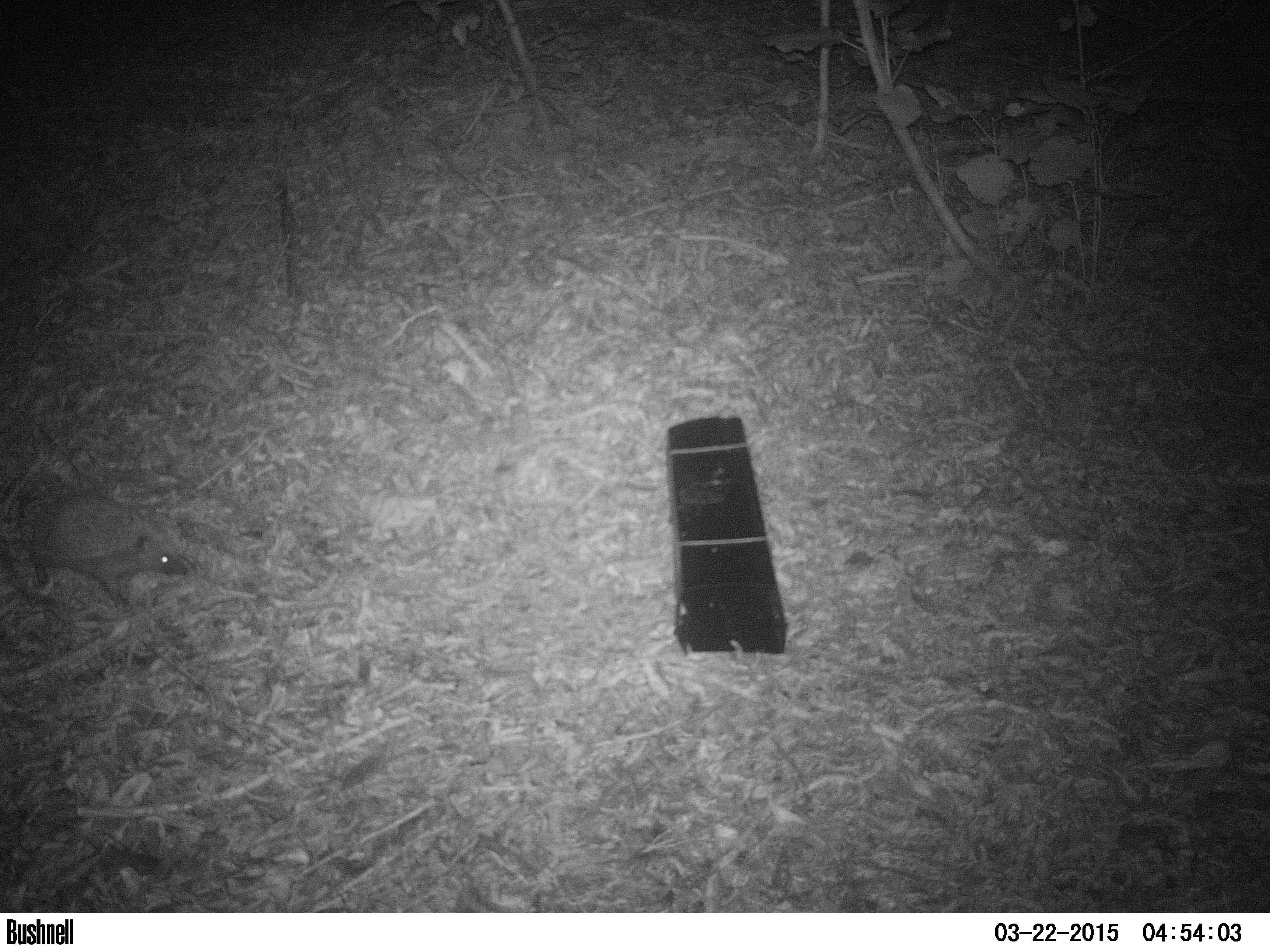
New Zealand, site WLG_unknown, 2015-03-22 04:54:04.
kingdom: Animalia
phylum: Chordata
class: Mammalia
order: Eulipotyphla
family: Erinaceidae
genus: Erinaceus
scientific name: Erinaceus europaeus europaeus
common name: european hedgehog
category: hedgehog